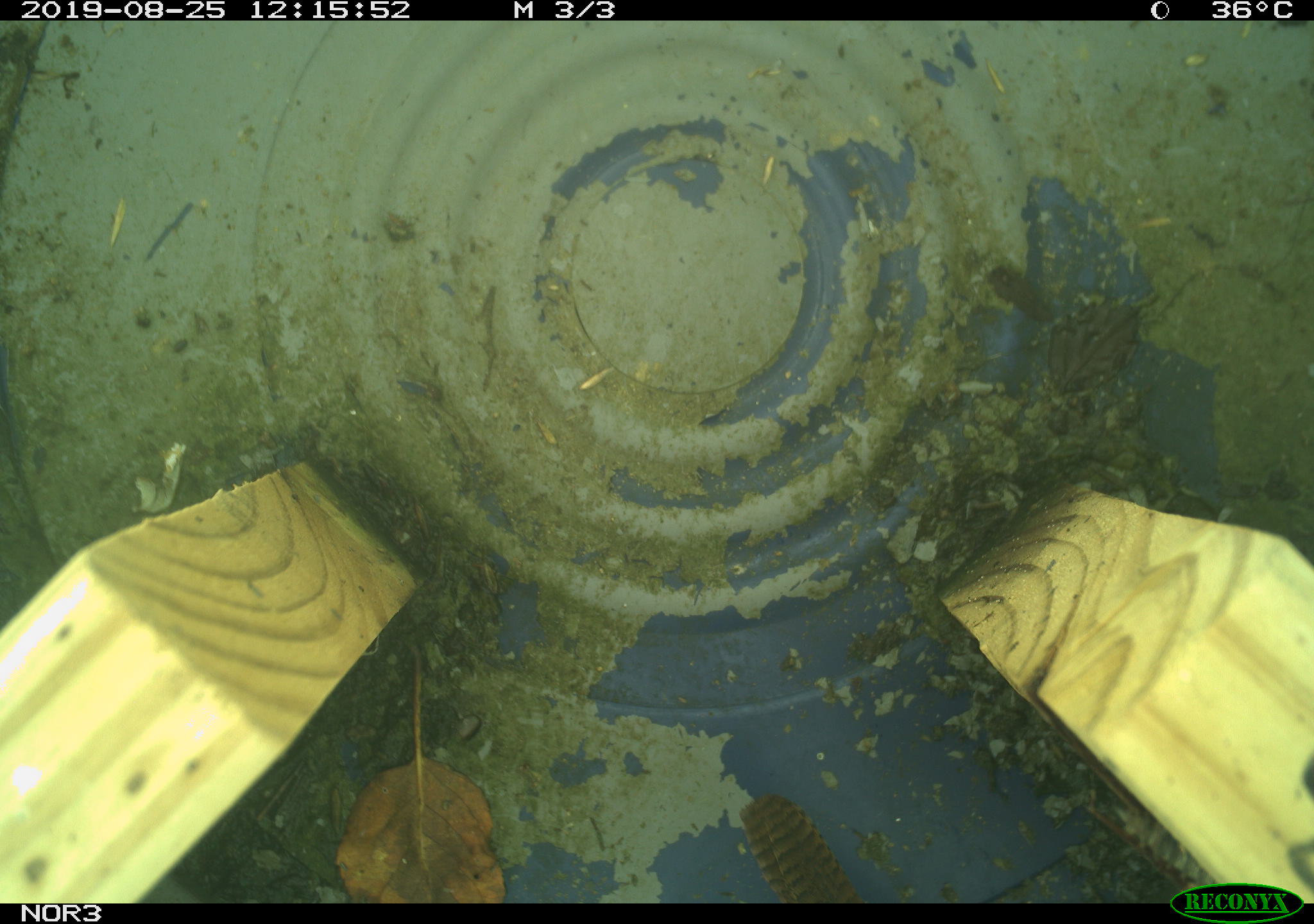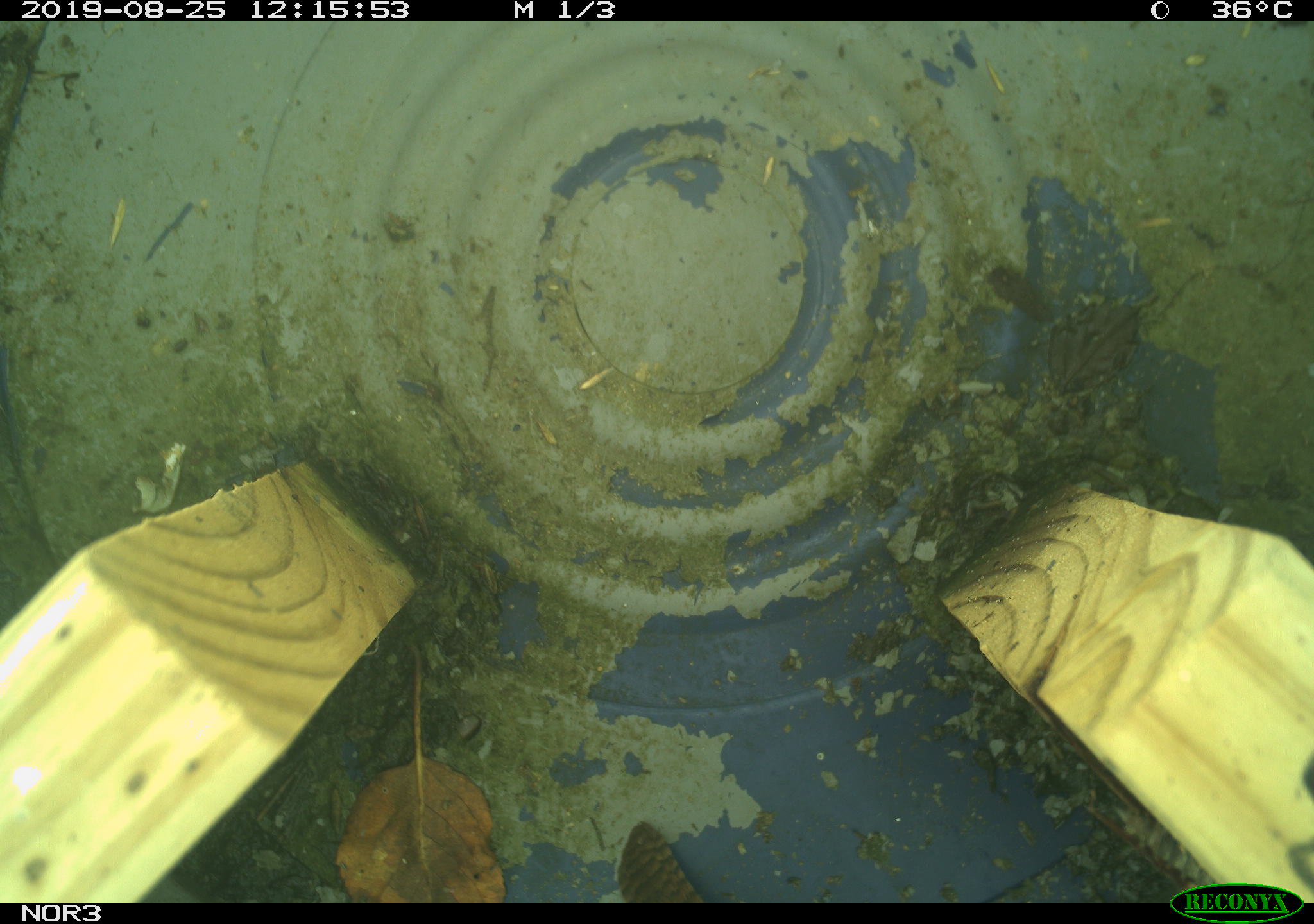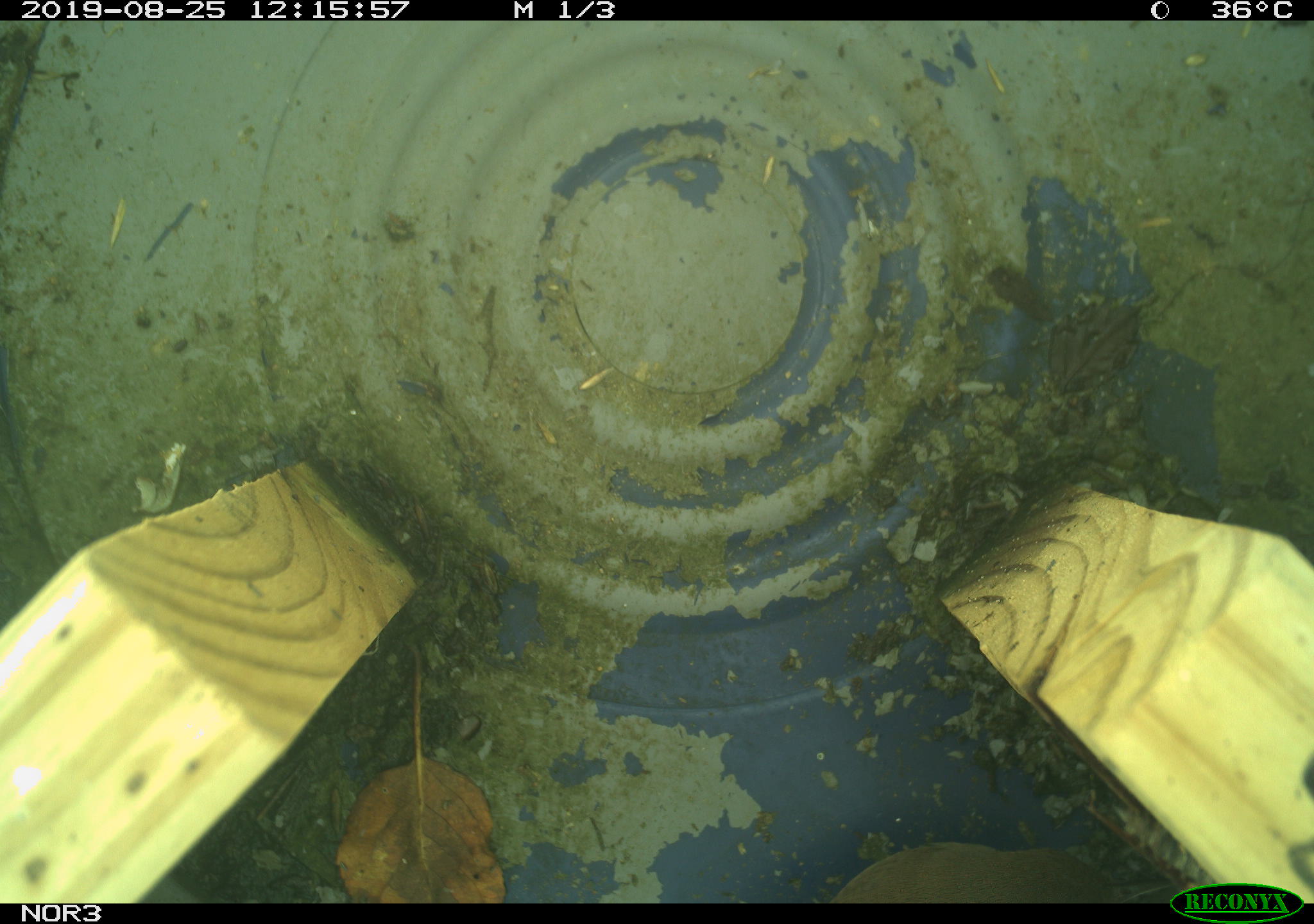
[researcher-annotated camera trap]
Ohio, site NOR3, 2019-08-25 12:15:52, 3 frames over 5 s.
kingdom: Animalia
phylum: Chordata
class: Aves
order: Passeriformes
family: Troglodytidae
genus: Troglodytes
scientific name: Troglodytes aedon aedon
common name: northern house wren